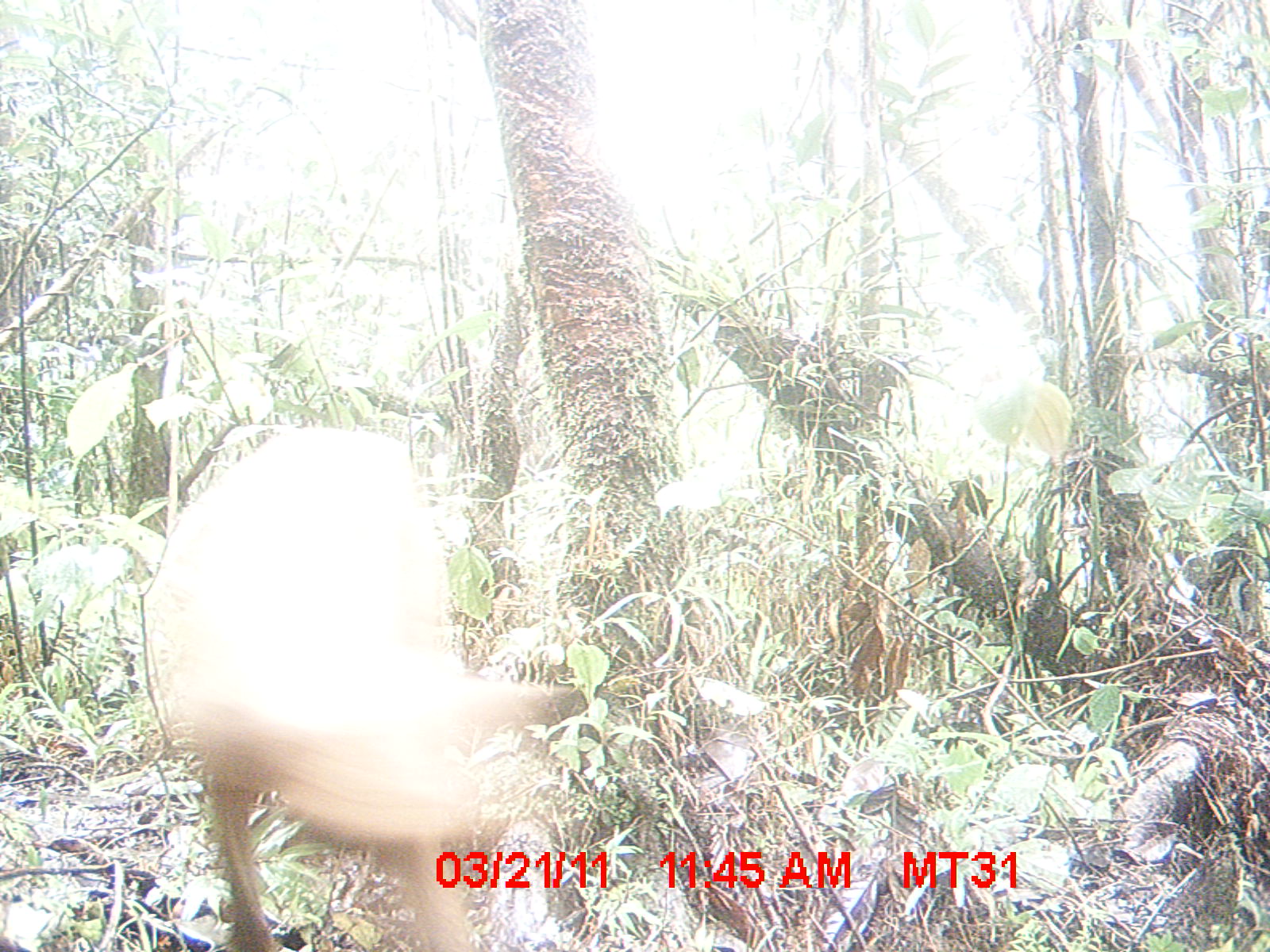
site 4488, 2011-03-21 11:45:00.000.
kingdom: Animalia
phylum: Chordata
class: Mammalia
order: Carnivora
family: Canidae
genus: Canis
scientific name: Canis familiaris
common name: domestic dog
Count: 1.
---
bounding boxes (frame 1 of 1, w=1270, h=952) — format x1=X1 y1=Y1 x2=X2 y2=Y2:
canis familiaris: x1=154 y1=424 x2=572 y2=950